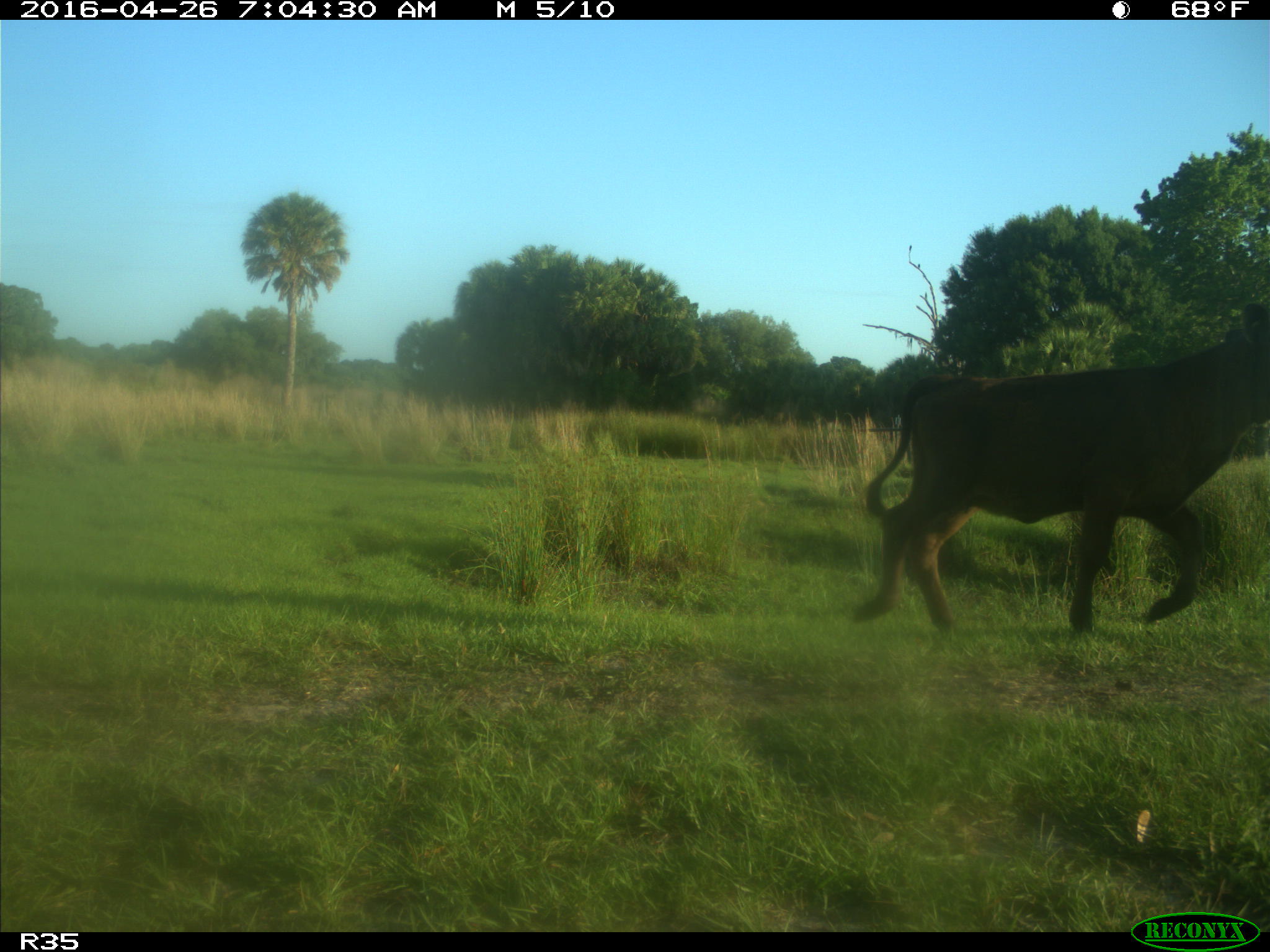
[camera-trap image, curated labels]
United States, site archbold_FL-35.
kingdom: Animalia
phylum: Chordata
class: Mammalia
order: Artiodactyla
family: Bovidae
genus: Bos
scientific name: Bos taurus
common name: domestic cow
Bos taurus (domestic cow).